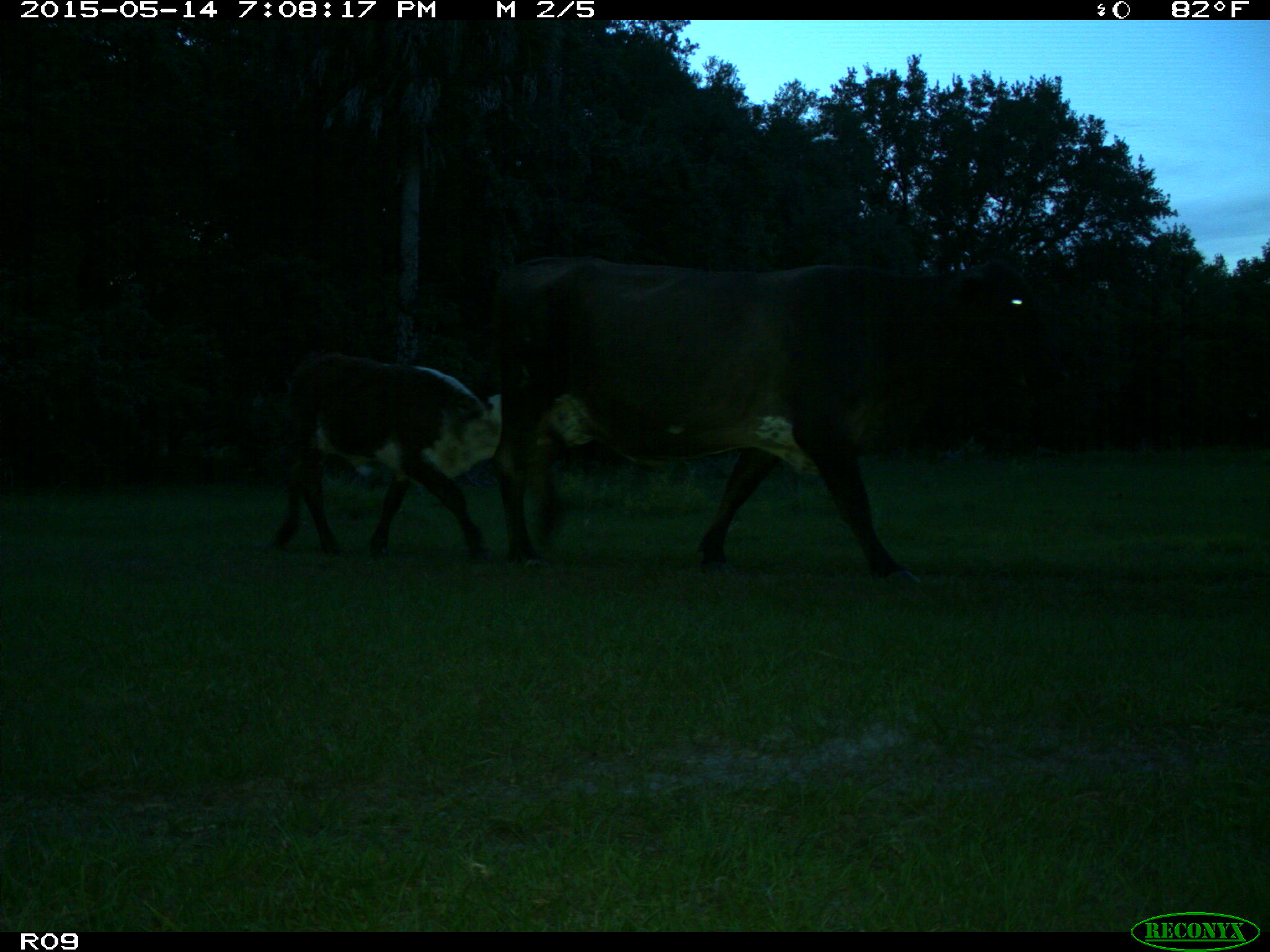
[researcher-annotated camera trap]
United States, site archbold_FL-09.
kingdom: Animalia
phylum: Chordata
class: Mammalia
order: Artiodactyla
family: Bovidae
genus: Bos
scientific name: Bos taurus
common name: domestic cow